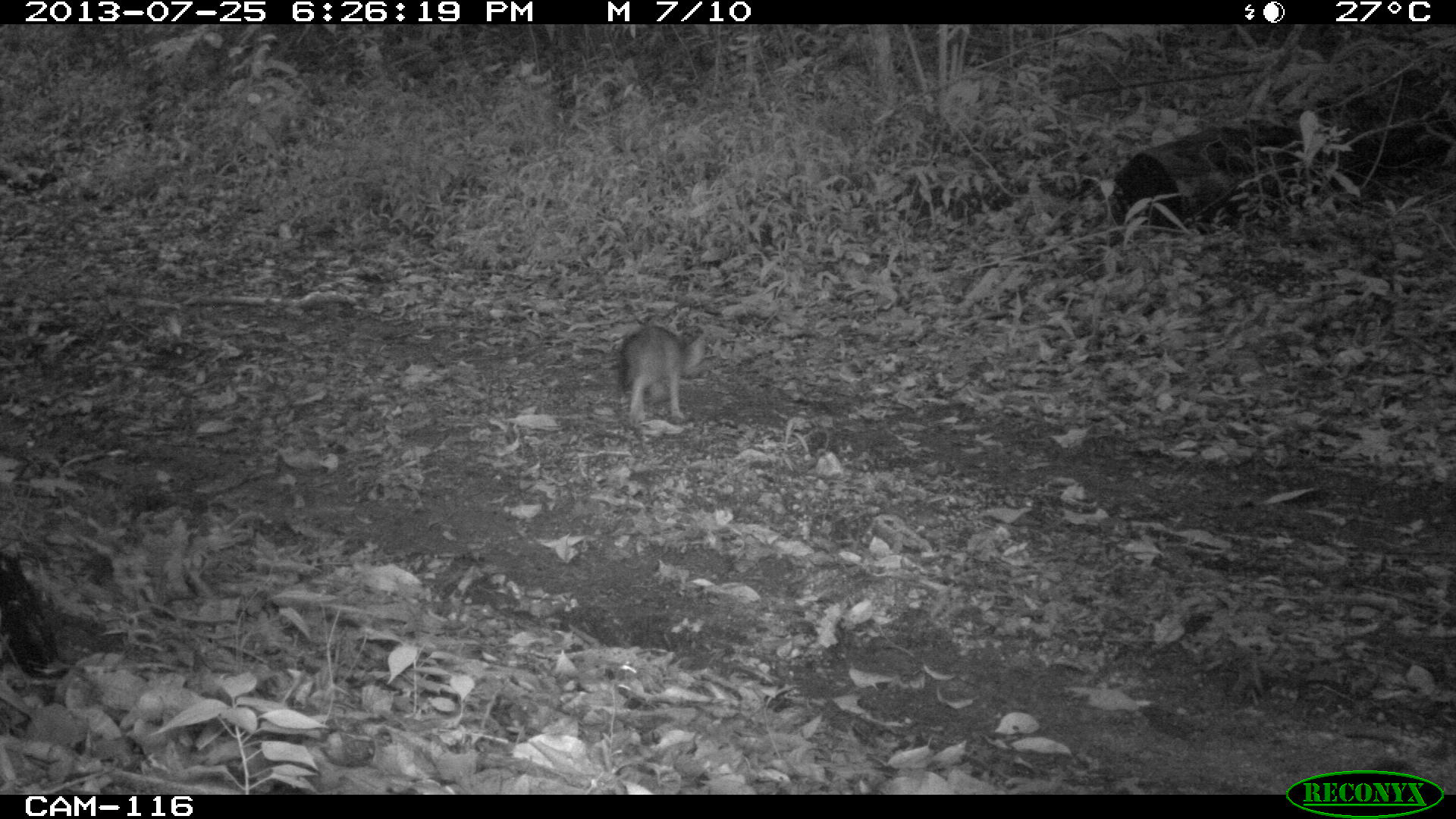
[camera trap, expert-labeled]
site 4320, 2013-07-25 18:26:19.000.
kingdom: Animalia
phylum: Chordata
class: Mammalia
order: Carnivora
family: Canidae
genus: Urocyon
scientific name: Urocyon cinereoargenteus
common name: gray fox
Urocyon cinereoargenteus (gray fox), count 1.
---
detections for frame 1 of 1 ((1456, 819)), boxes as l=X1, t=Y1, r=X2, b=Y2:
urocyon cinereoargenteus: l=617, t=324, r=707, b=423